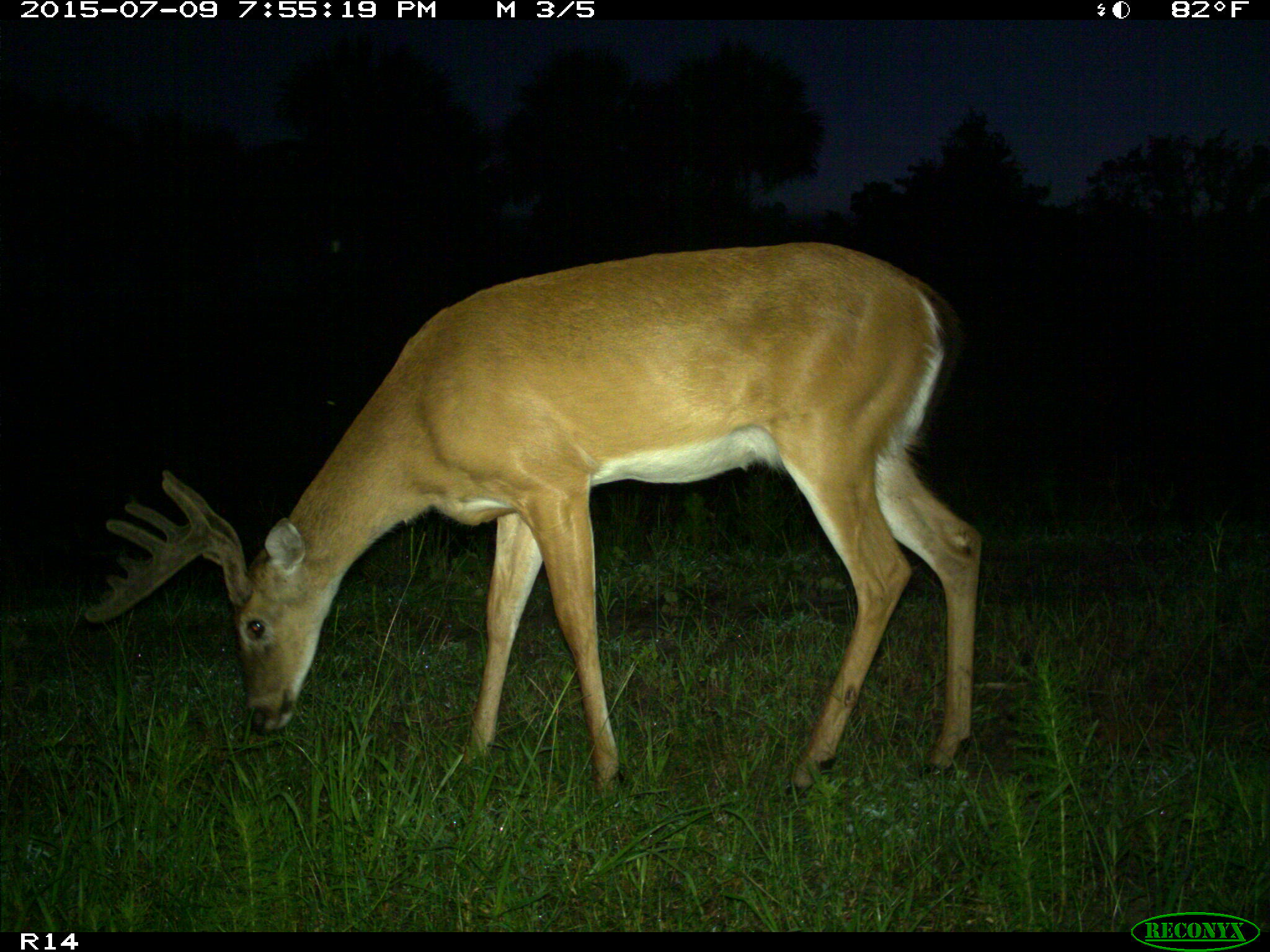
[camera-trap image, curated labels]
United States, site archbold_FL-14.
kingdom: Animalia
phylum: Chordata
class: Mammalia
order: Artiodactyla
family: Cervidae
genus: Odocoileus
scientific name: Odocoileus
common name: deer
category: unidentified deer